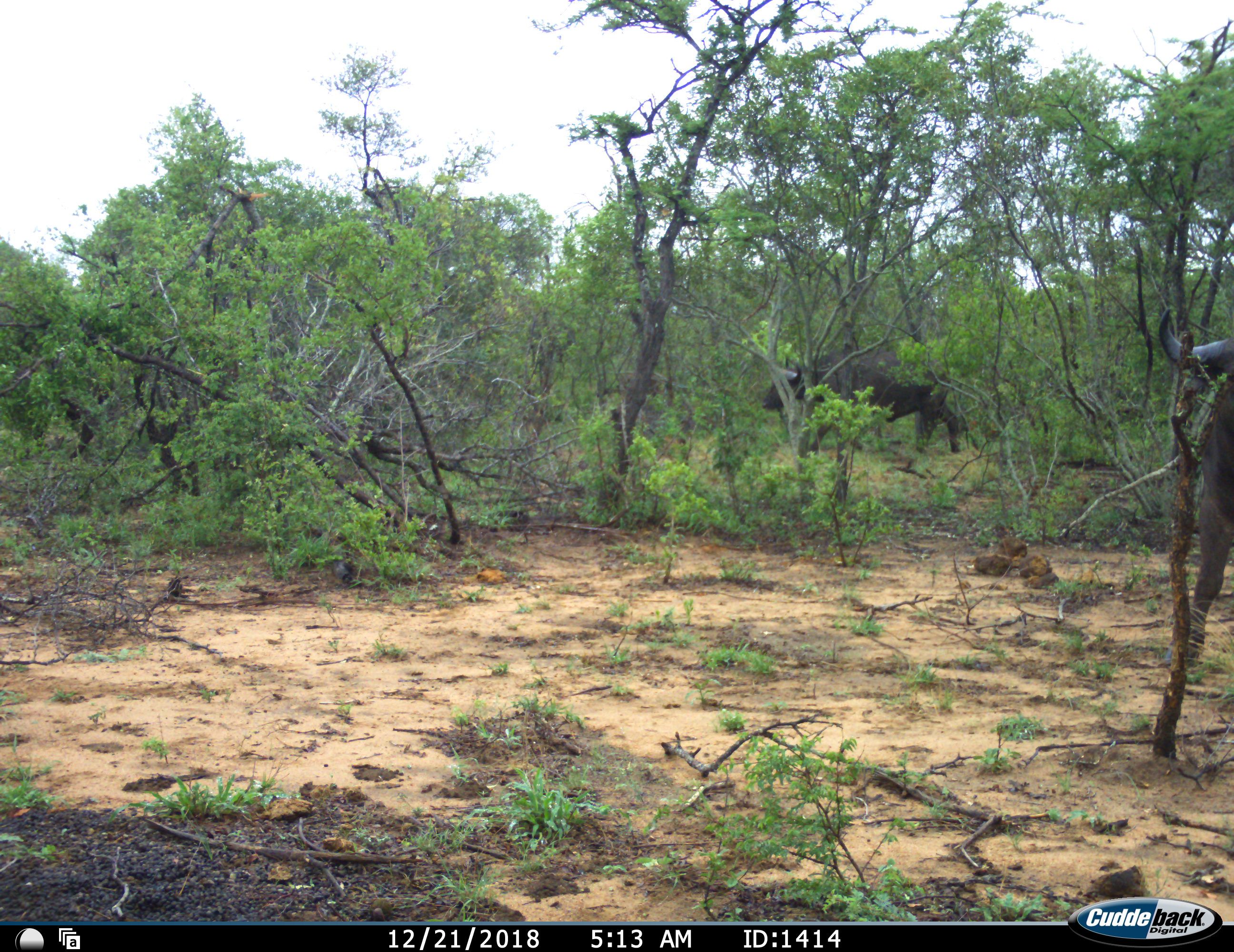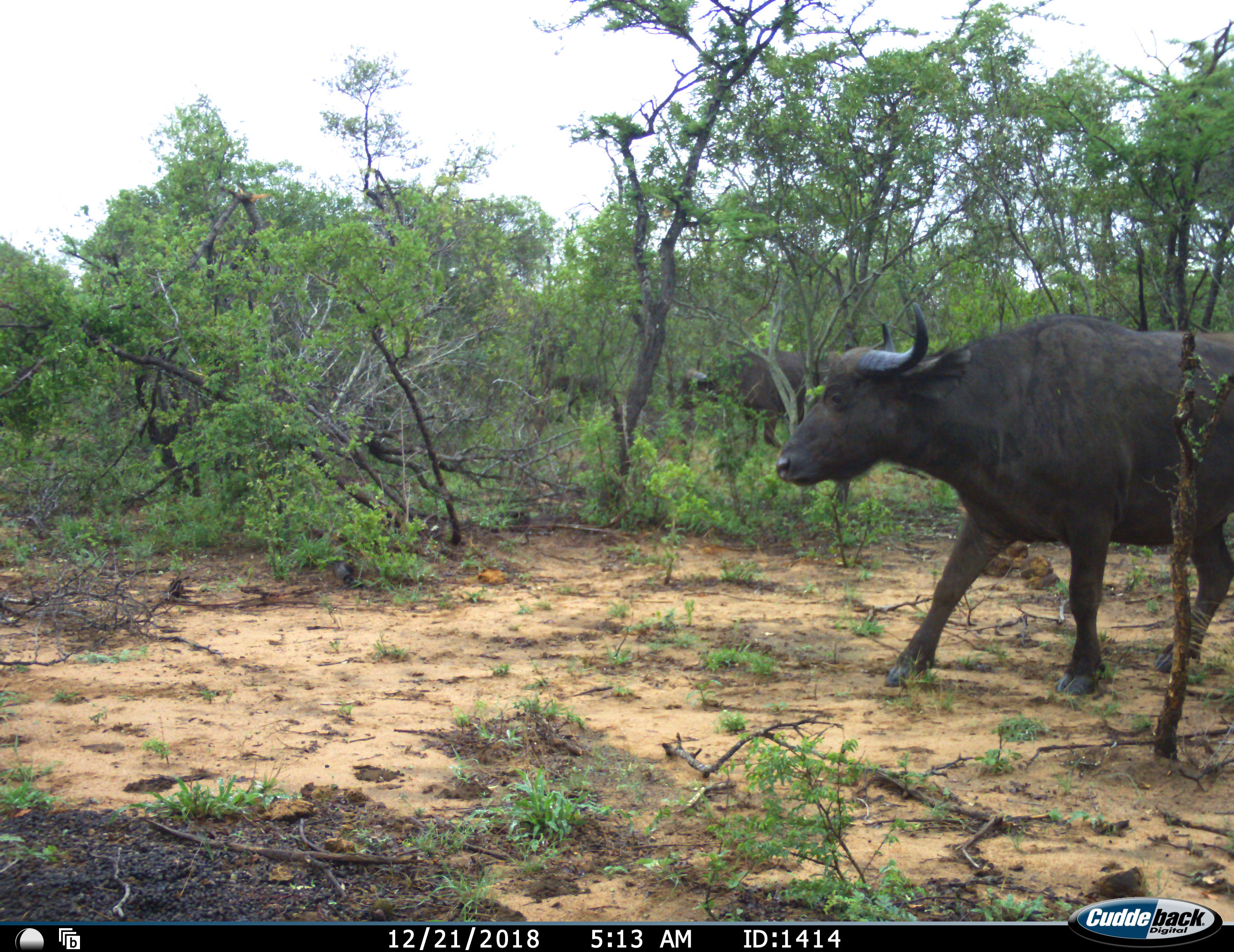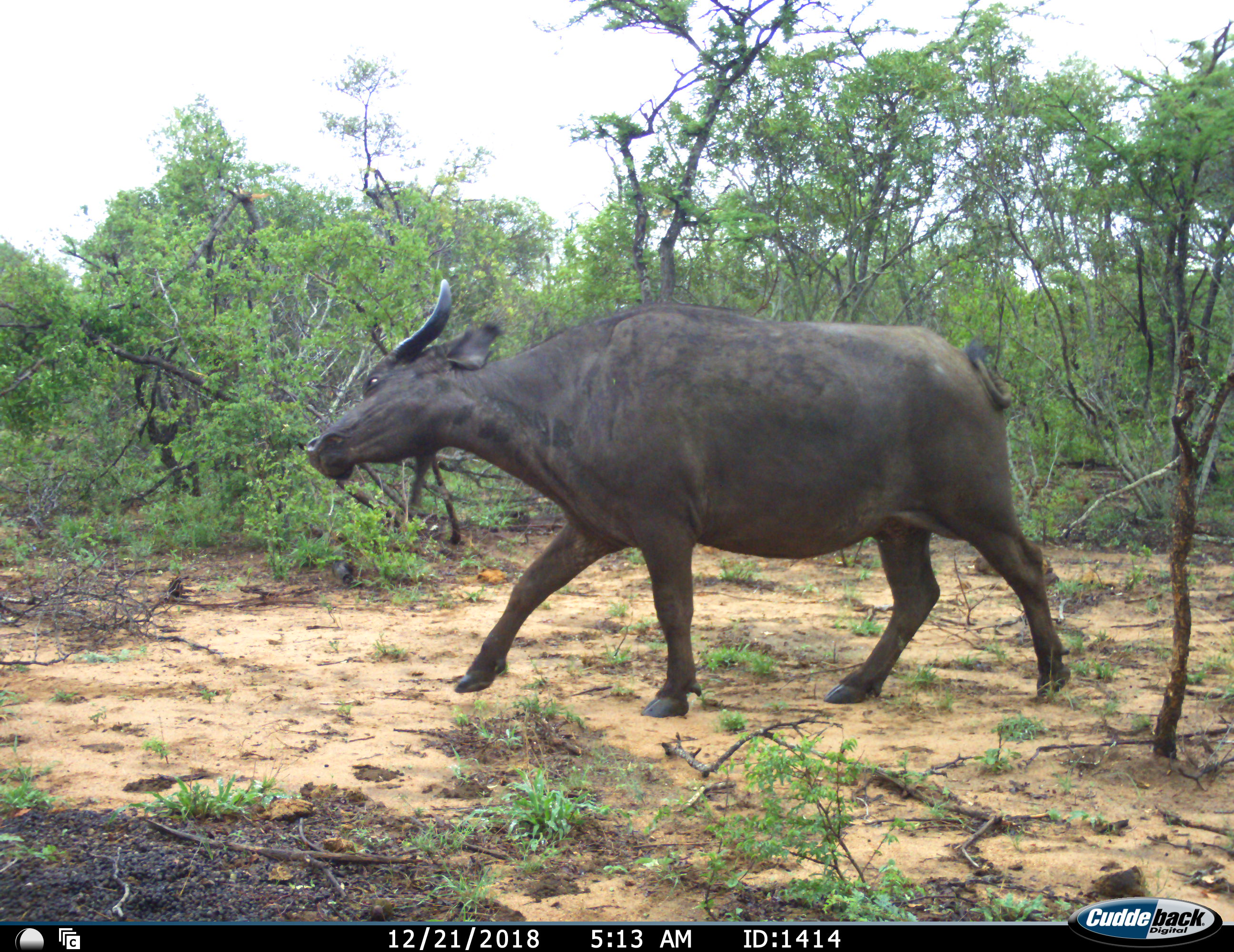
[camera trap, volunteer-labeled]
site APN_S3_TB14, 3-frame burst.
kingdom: Animalia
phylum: Chordata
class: Mammalia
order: Artiodactyla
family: Bovidae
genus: Syncerus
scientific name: Syncerus caffer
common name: african buffalo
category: buffalo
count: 3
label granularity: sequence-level